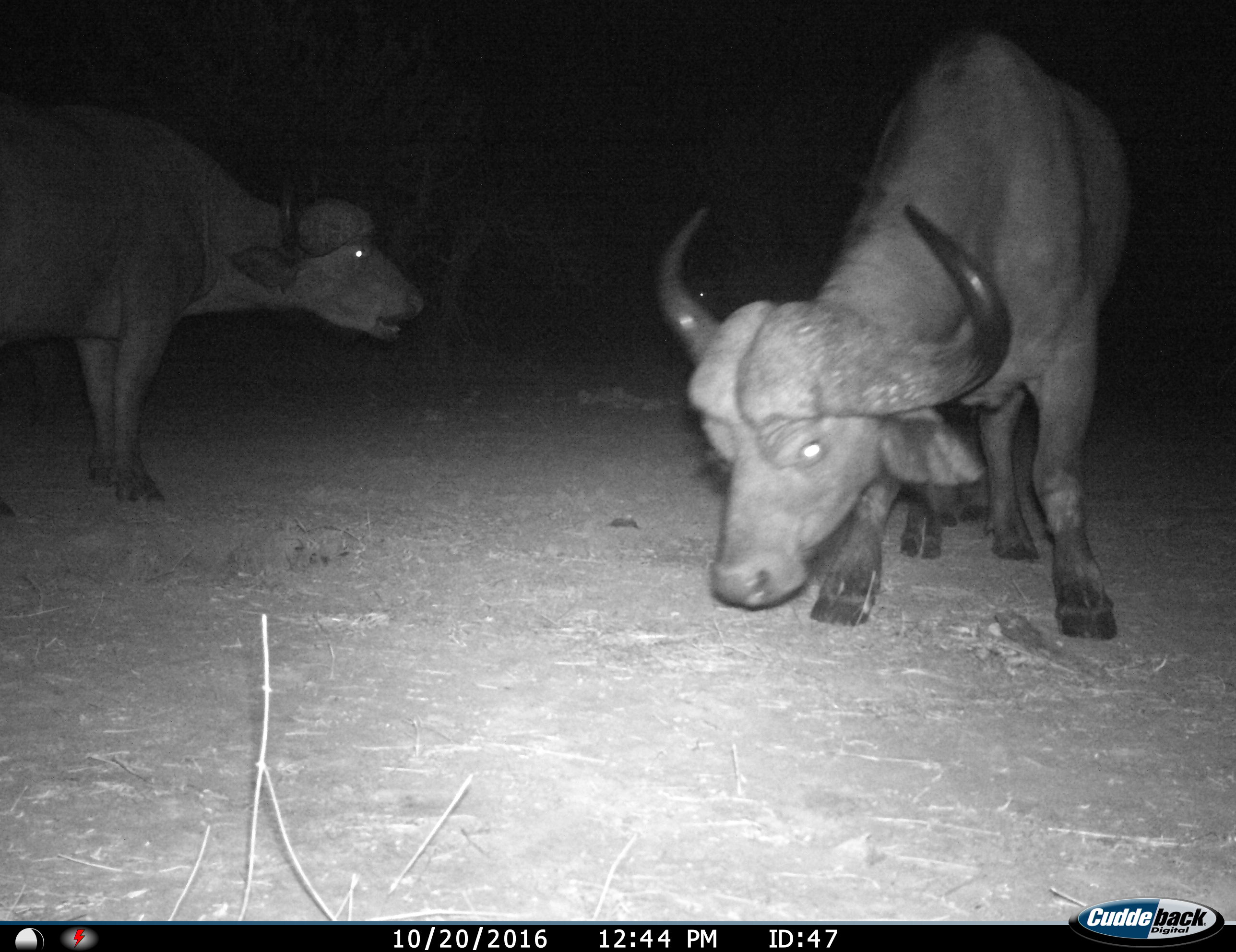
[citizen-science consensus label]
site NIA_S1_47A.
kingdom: Animalia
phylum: Chordata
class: Mammalia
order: Artiodactyla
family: Bovidae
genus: Syncerus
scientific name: Syncerus caffer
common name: african buffalo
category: buffalo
Buffalo (african buffalo) (Syncerus caffer), count 2. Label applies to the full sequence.